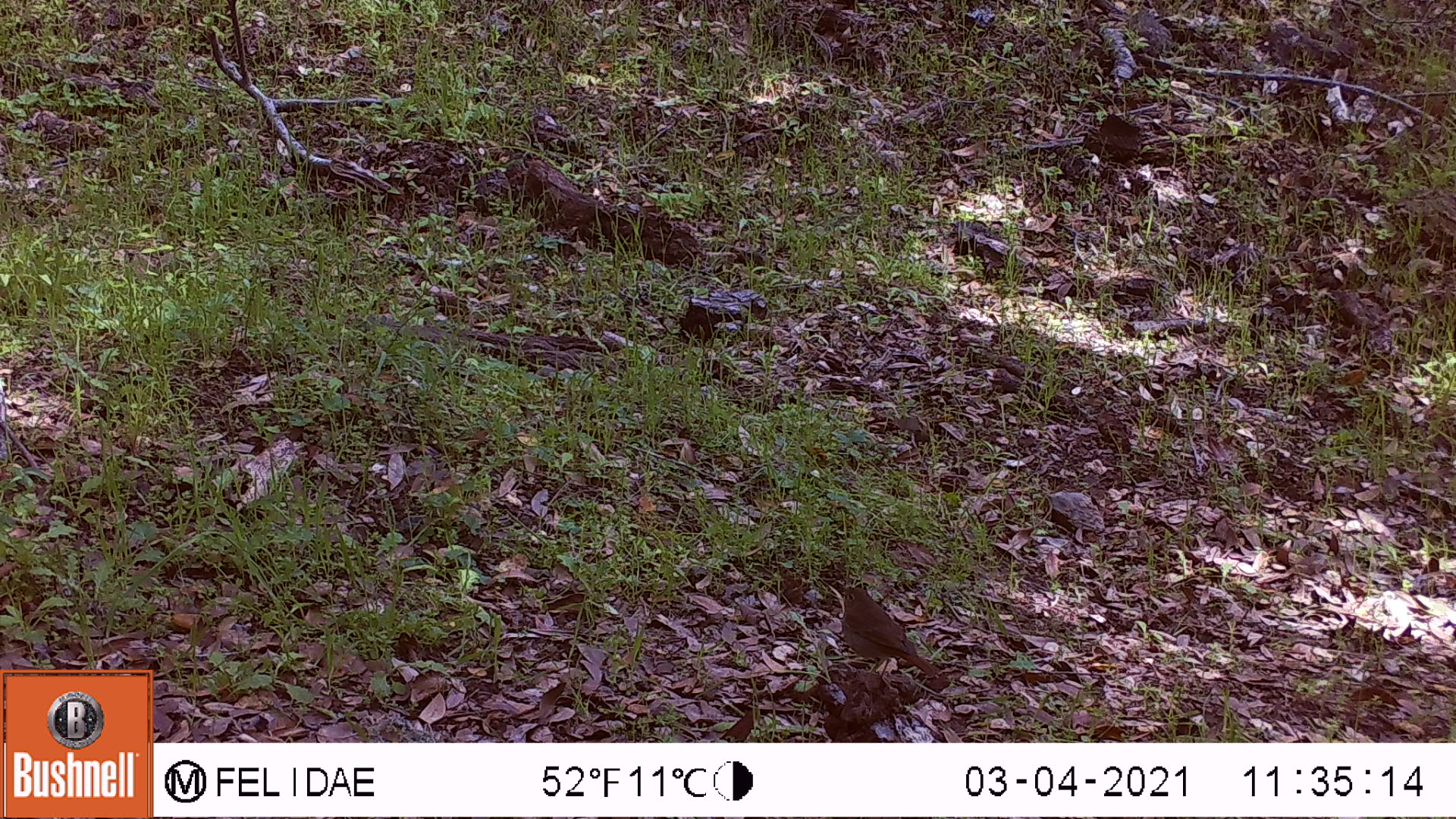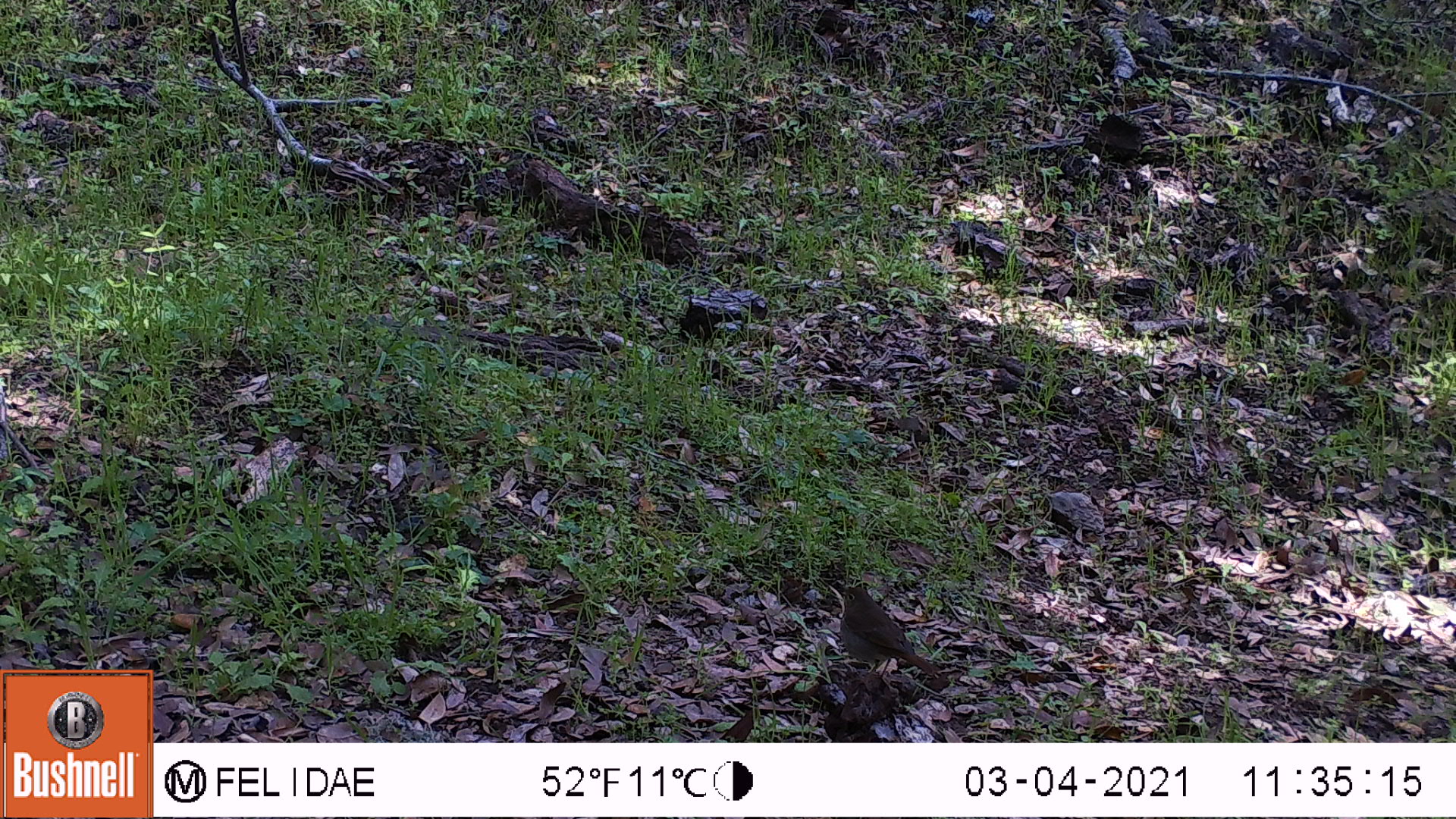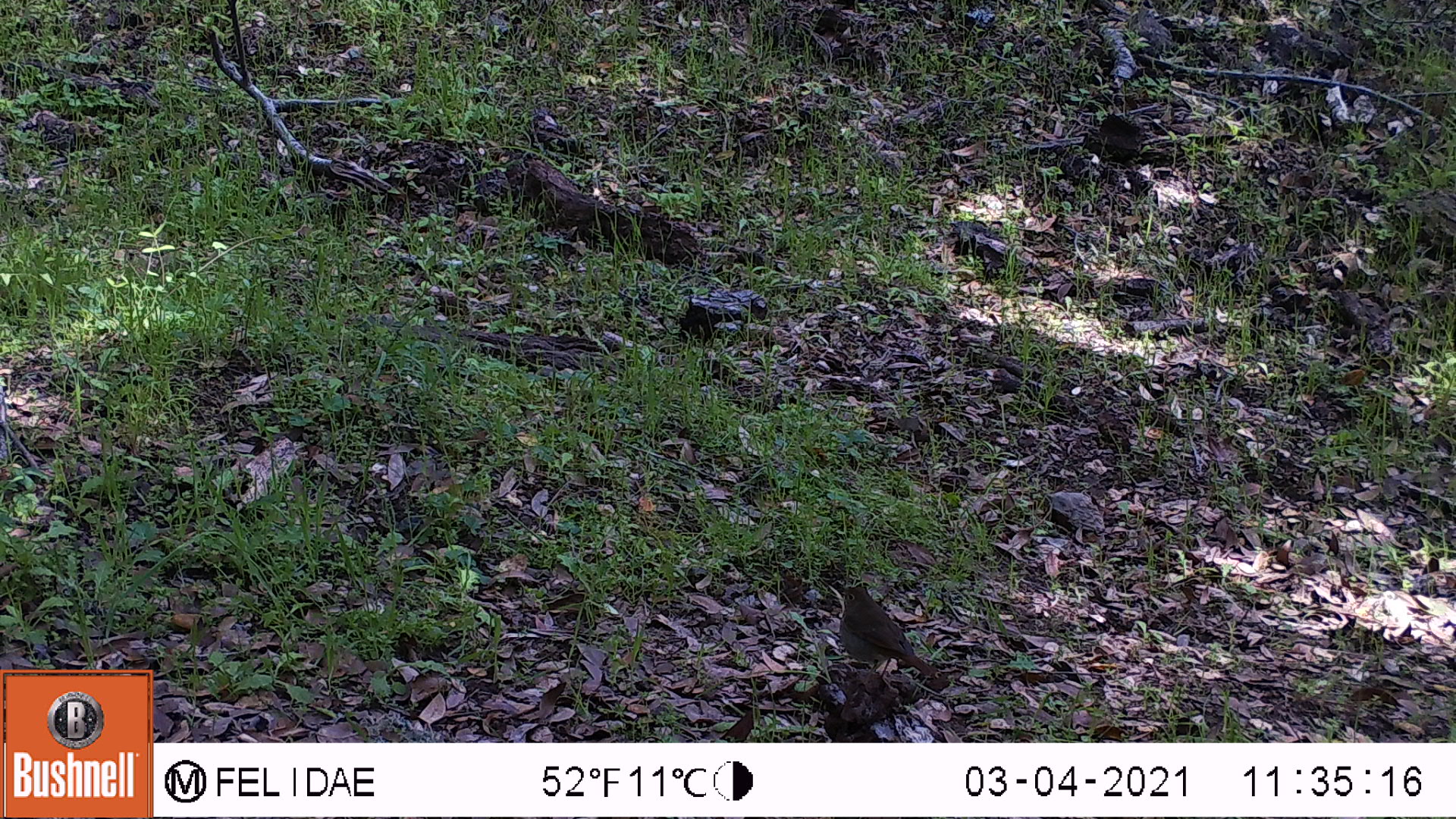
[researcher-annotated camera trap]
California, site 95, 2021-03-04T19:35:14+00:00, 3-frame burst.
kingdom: Animalia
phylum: Chordata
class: Aves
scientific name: Aves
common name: bird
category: unknown bird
Unknown bird (bird) (Aves).